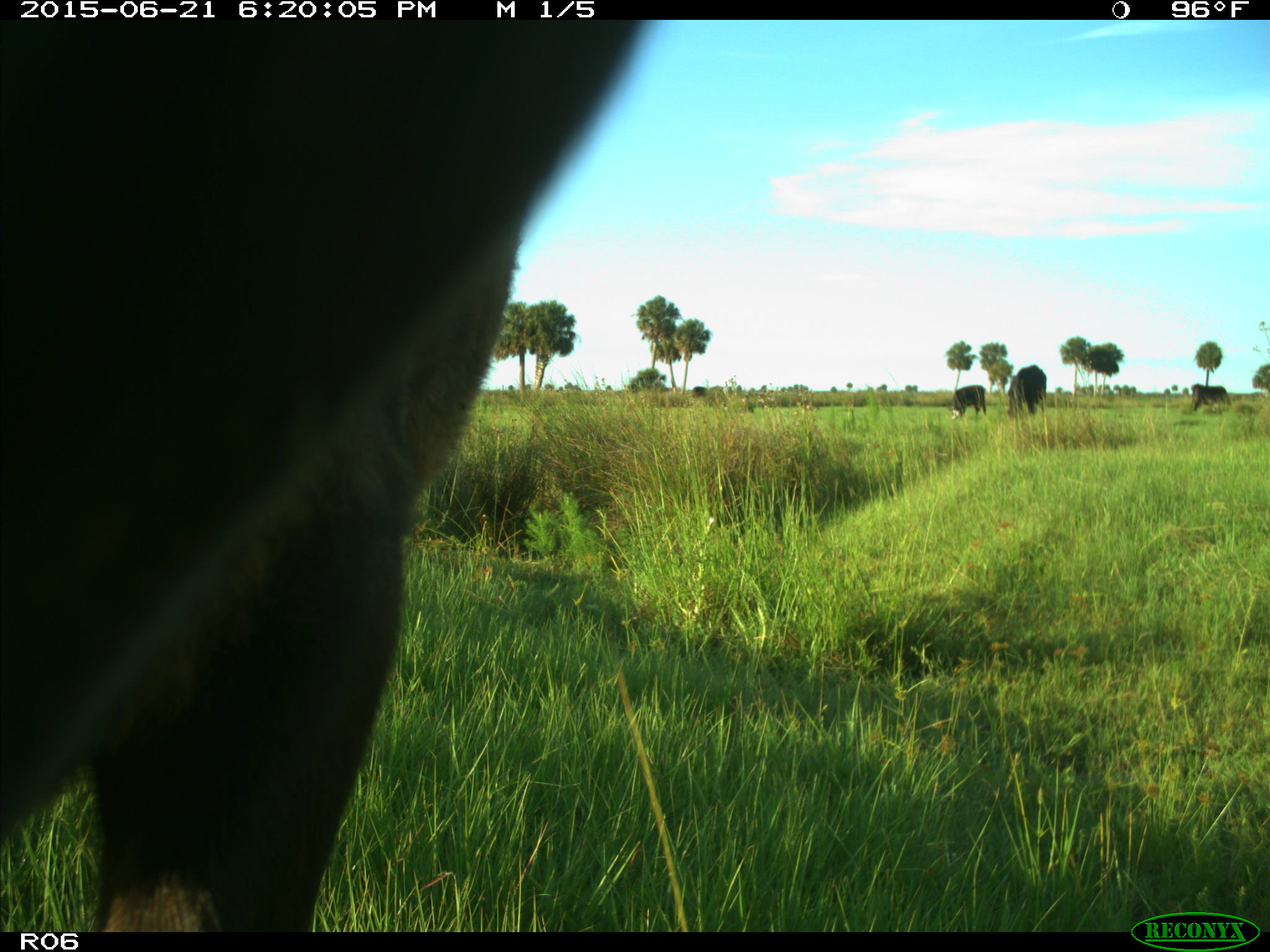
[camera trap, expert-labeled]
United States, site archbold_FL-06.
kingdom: Animalia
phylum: Chordata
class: Mammalia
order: Artiodactyla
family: Bovidae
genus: Bos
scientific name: Bos taurus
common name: domestic cow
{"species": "Bos taurus (domestic cow)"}